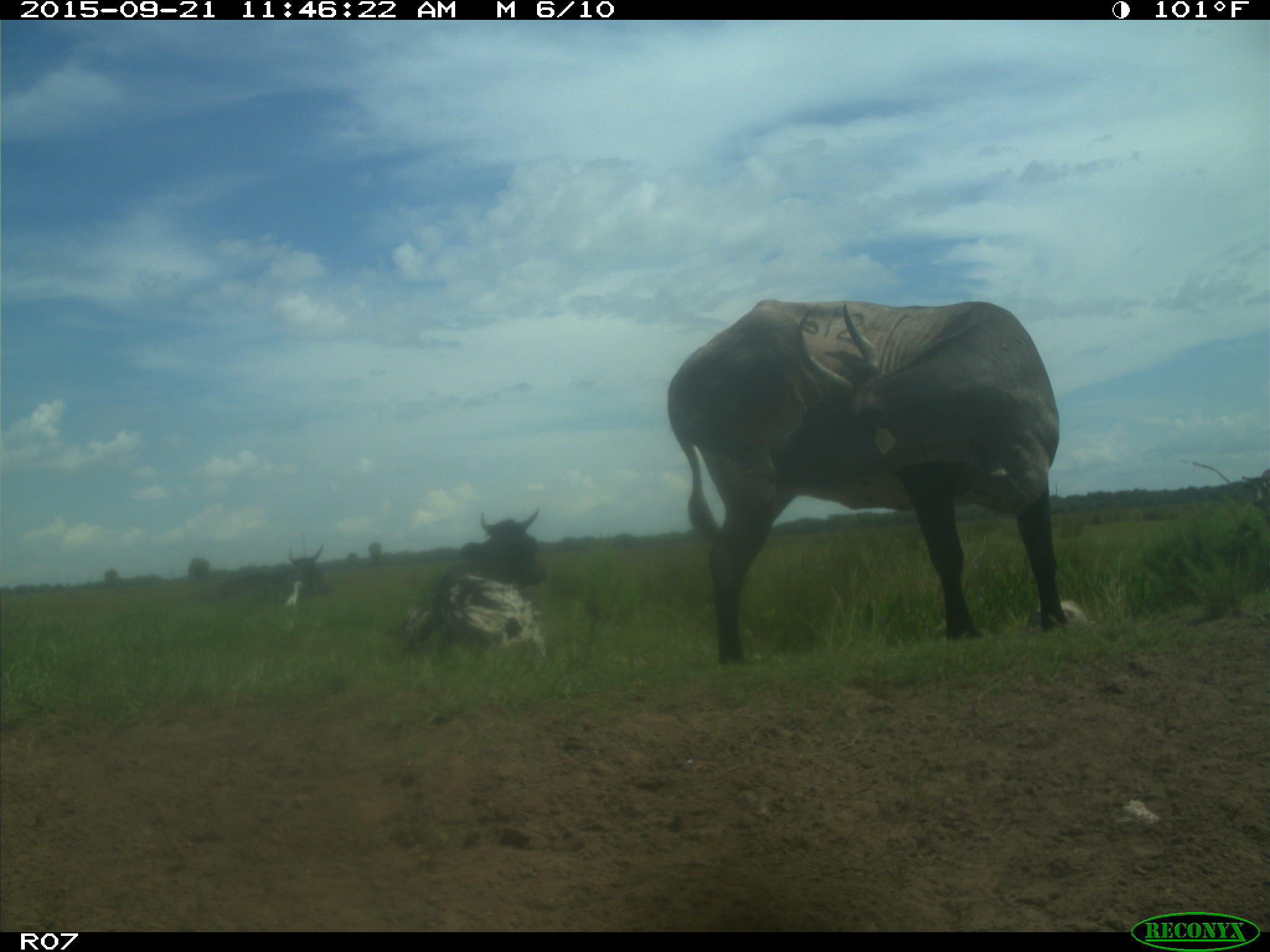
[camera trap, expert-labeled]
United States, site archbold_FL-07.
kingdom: Animalia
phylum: Chordata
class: Mammalia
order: Artiodactyla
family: Bovidae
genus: Bos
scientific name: Bos taurus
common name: domestic cow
Bos taurus (domestic cow).